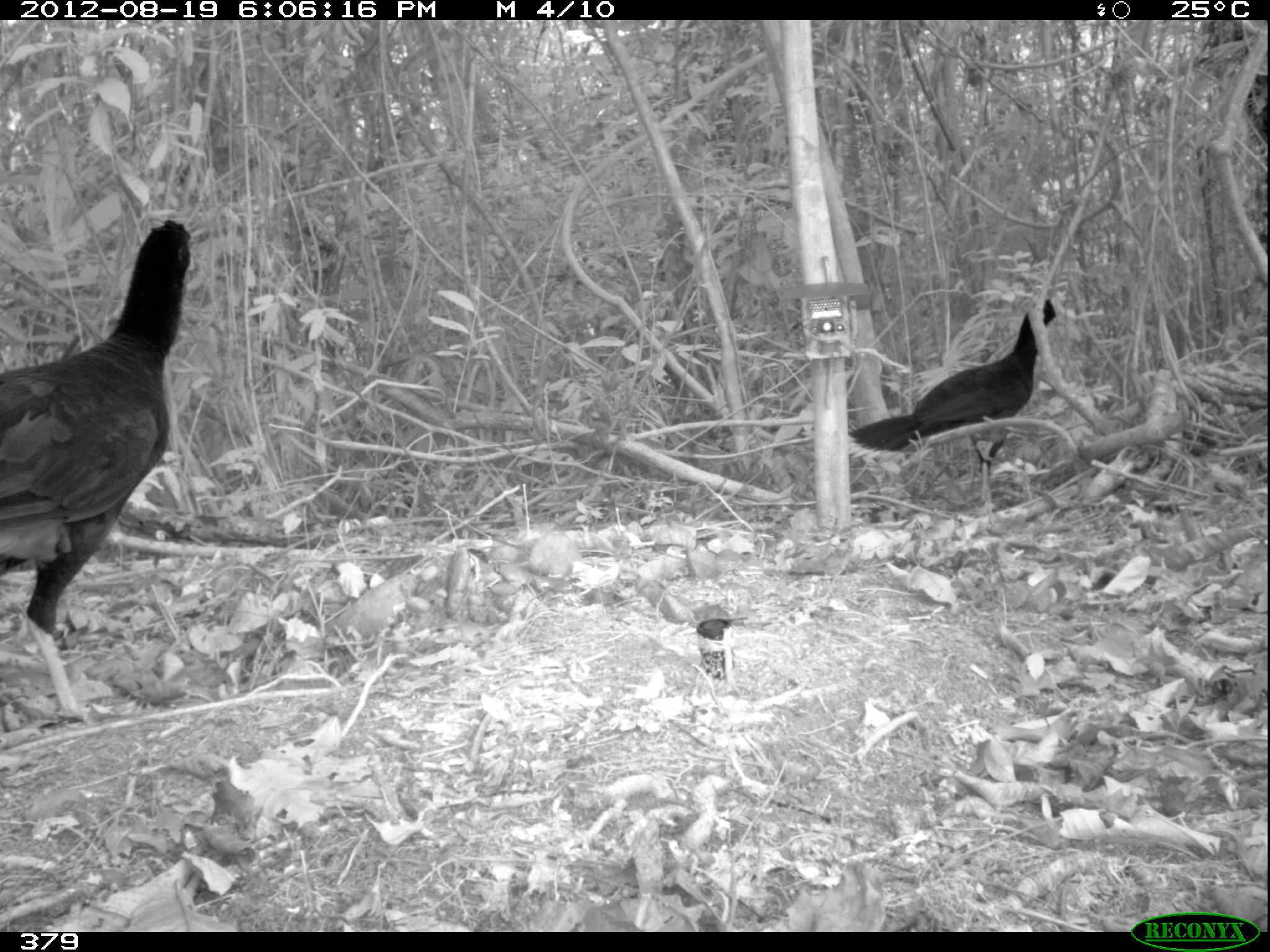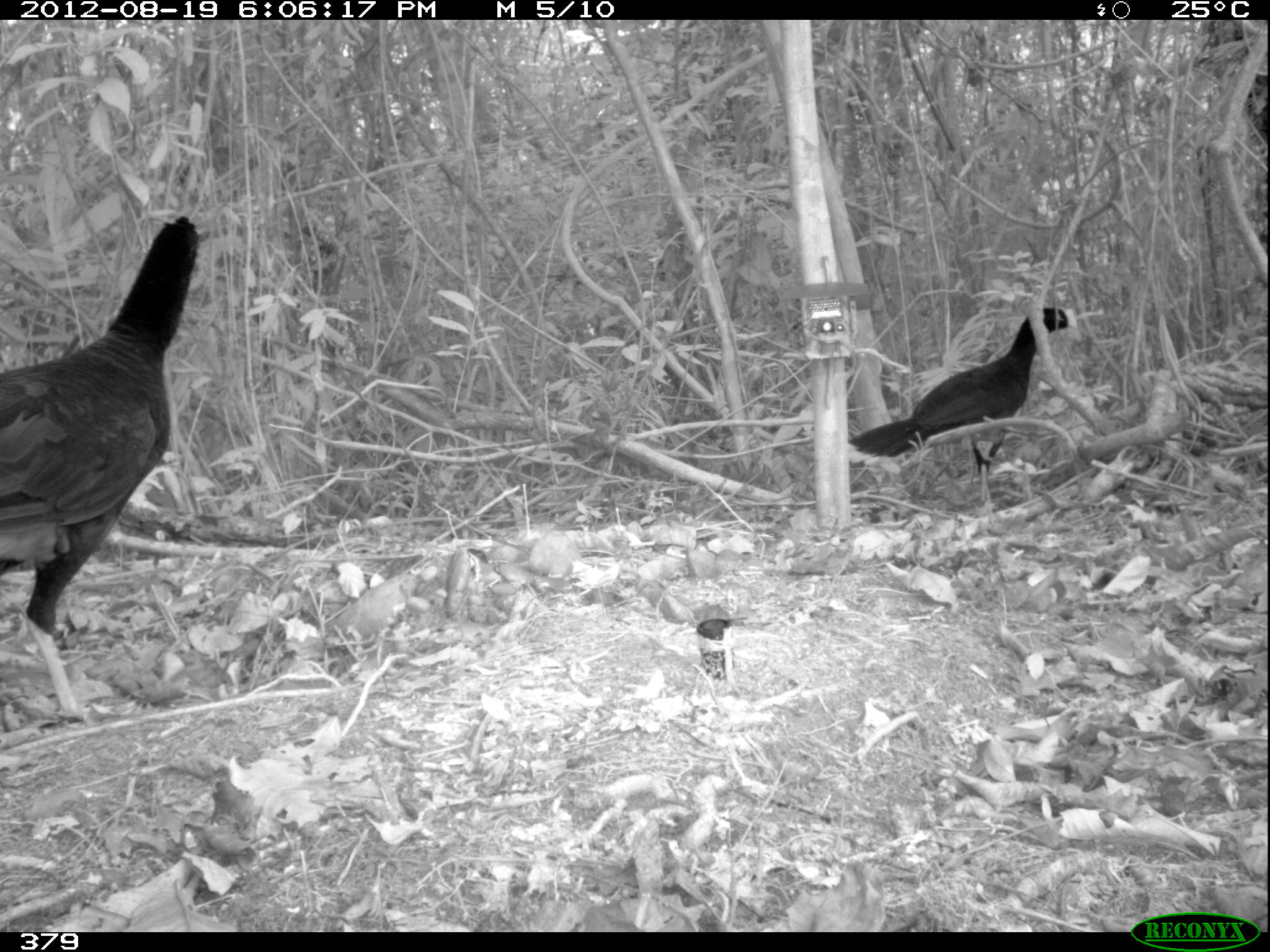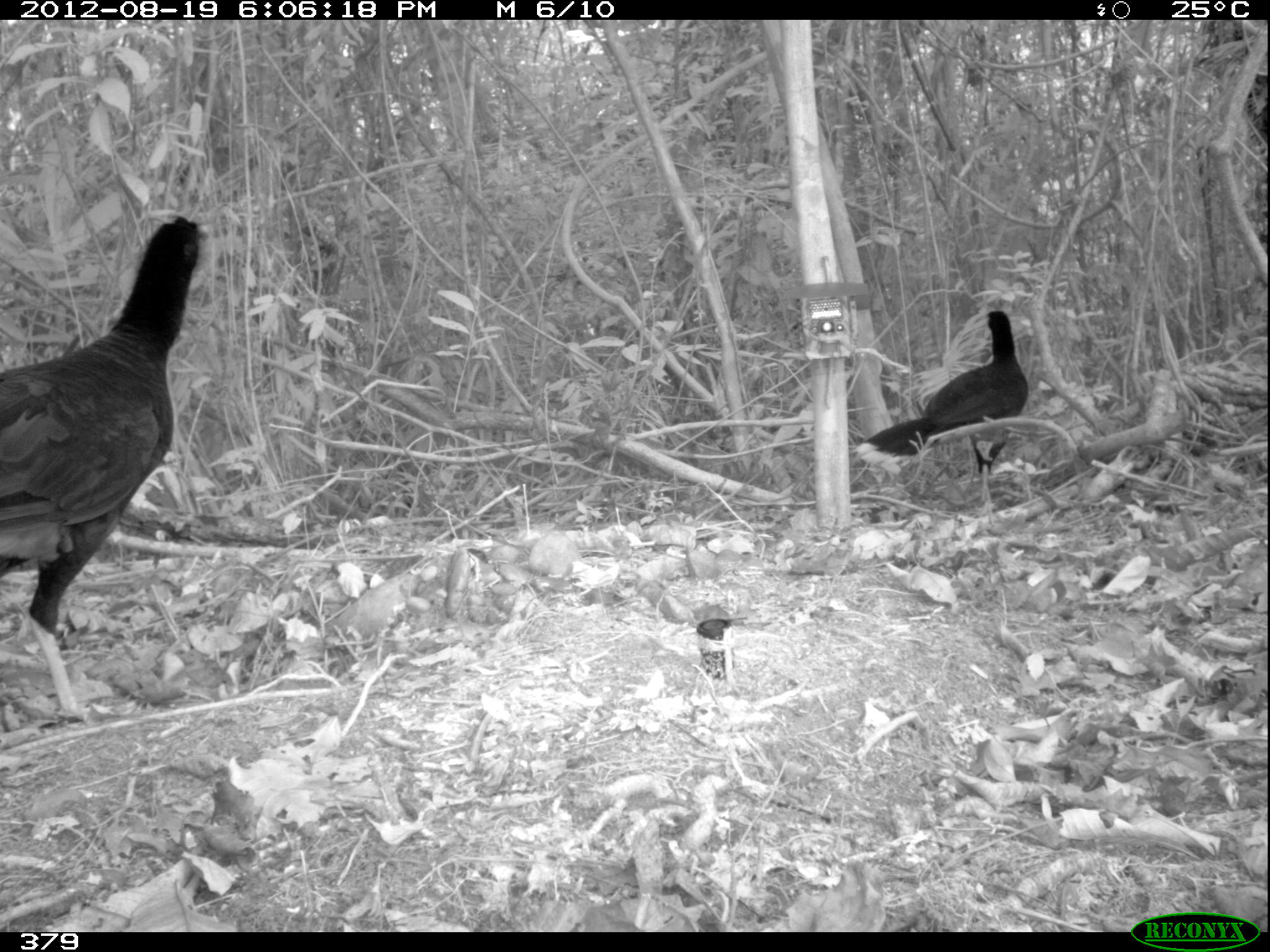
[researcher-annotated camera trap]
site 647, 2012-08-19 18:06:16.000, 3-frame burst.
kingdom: Animalia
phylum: Chordata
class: Aves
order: Galliformes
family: Cracidae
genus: Mitu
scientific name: Mitu tuberosum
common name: razor-billed curassow